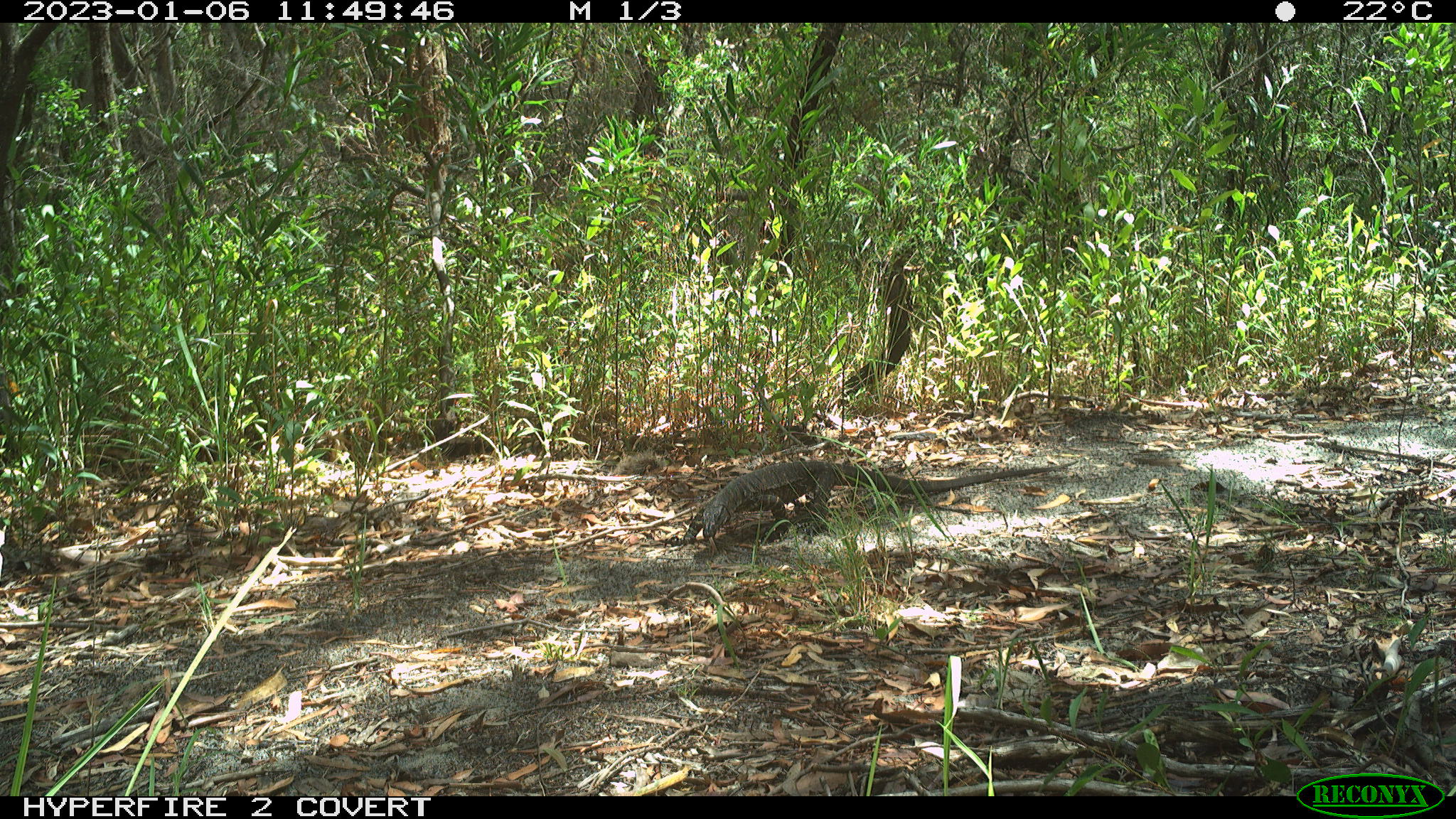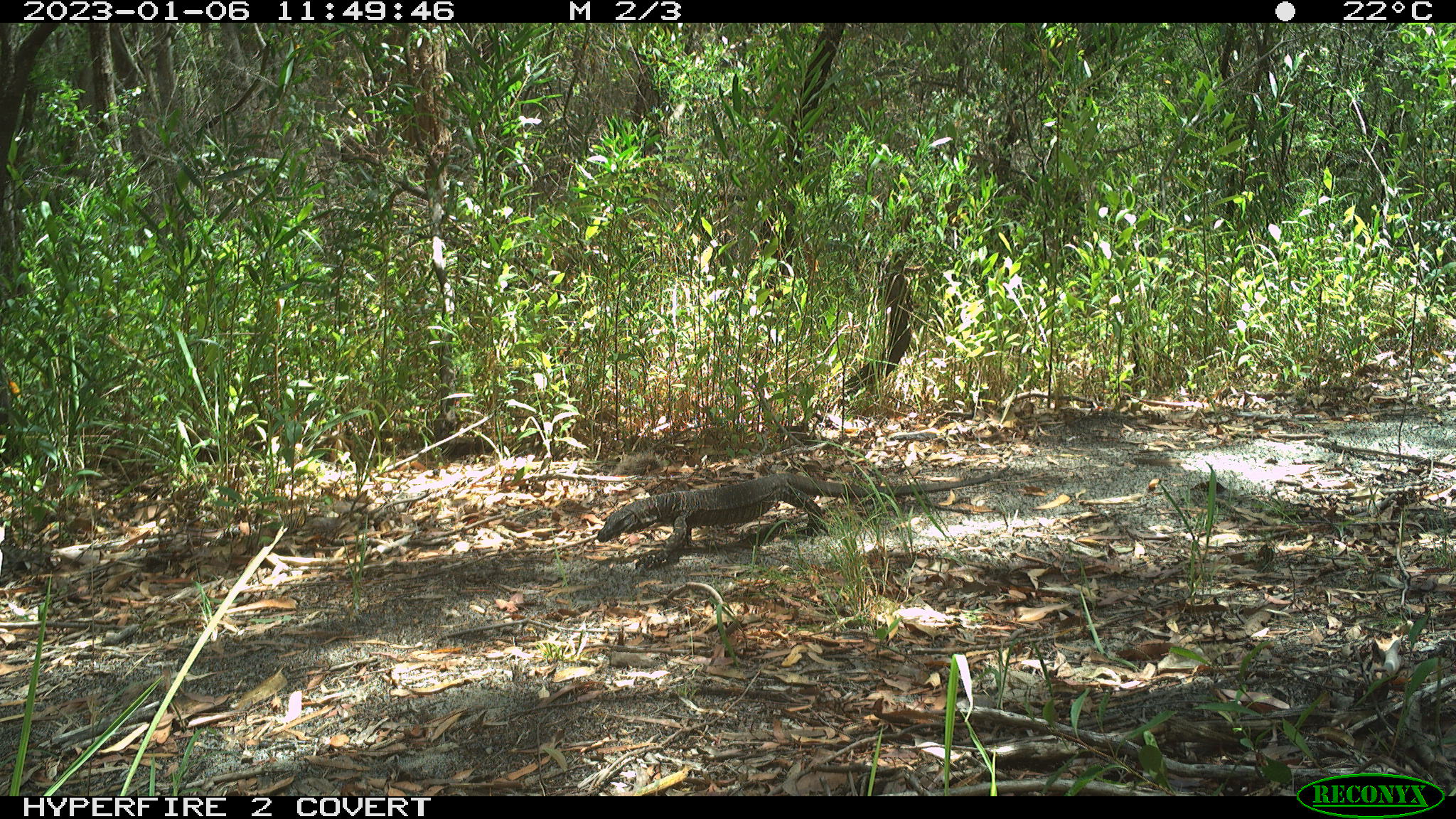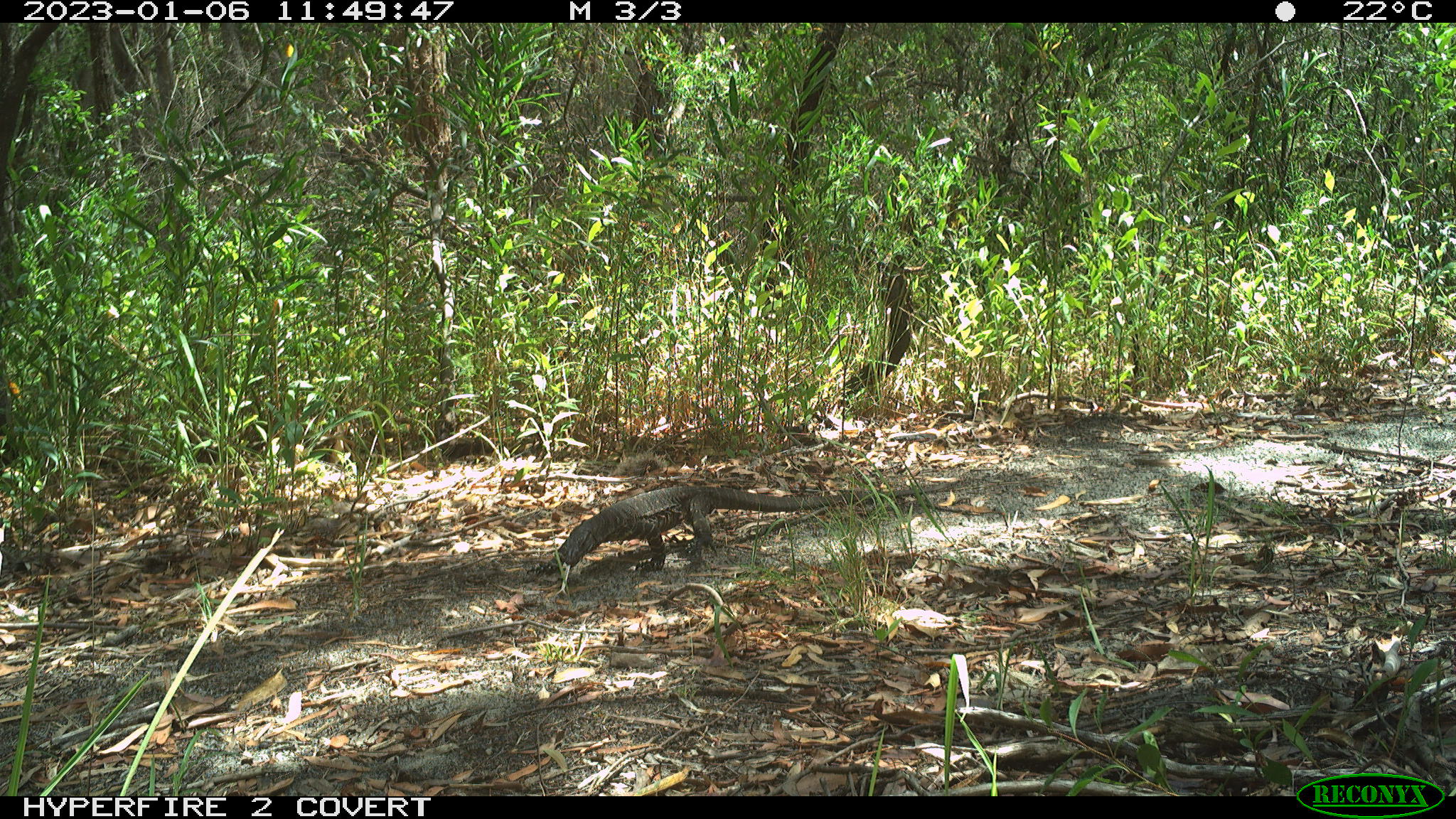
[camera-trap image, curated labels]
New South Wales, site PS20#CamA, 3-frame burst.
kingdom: Animalia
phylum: Chordata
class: Reptilia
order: Squamata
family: Varanidae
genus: Varanus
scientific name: Varanus varius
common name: lace monitor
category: goanna